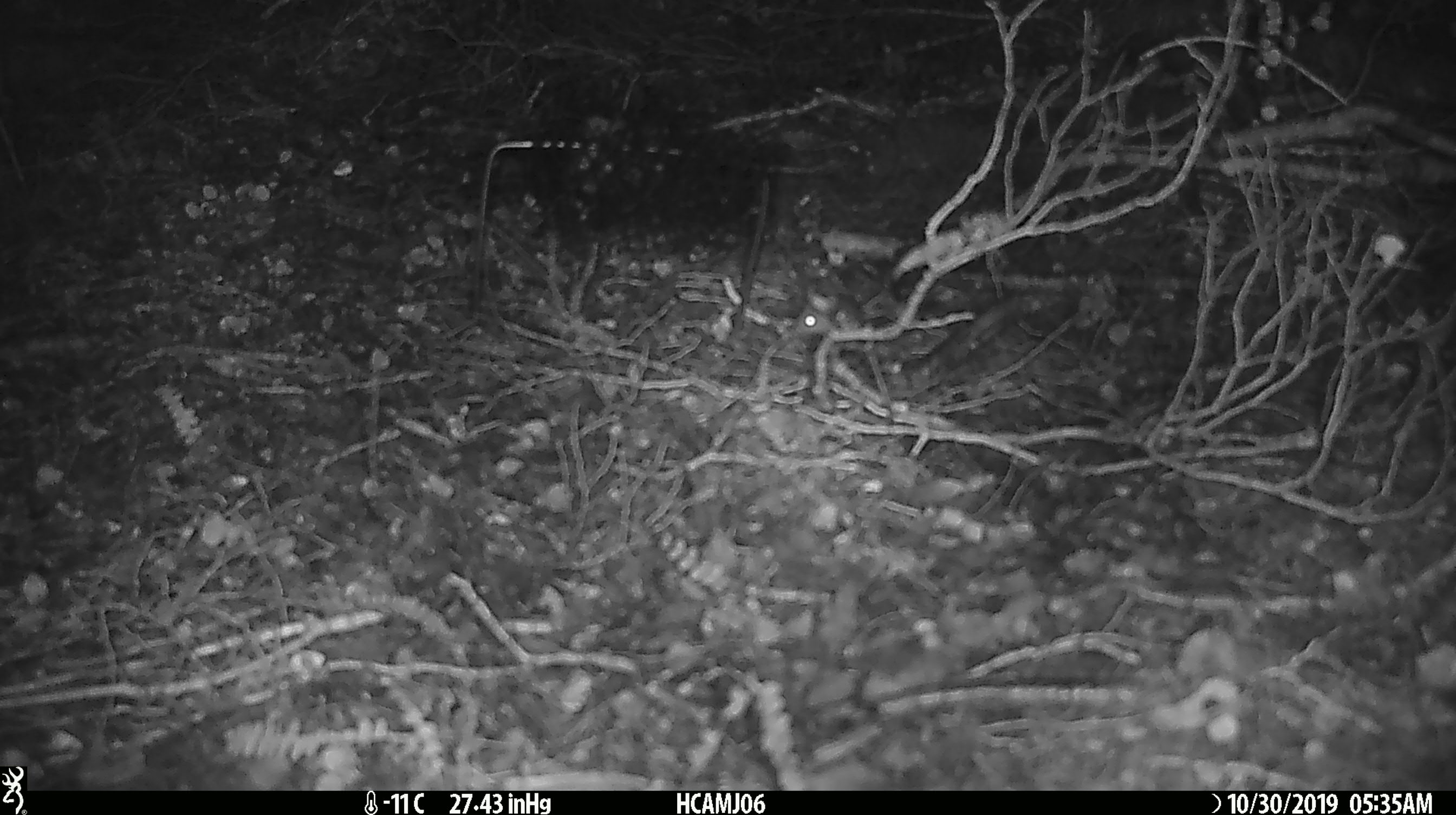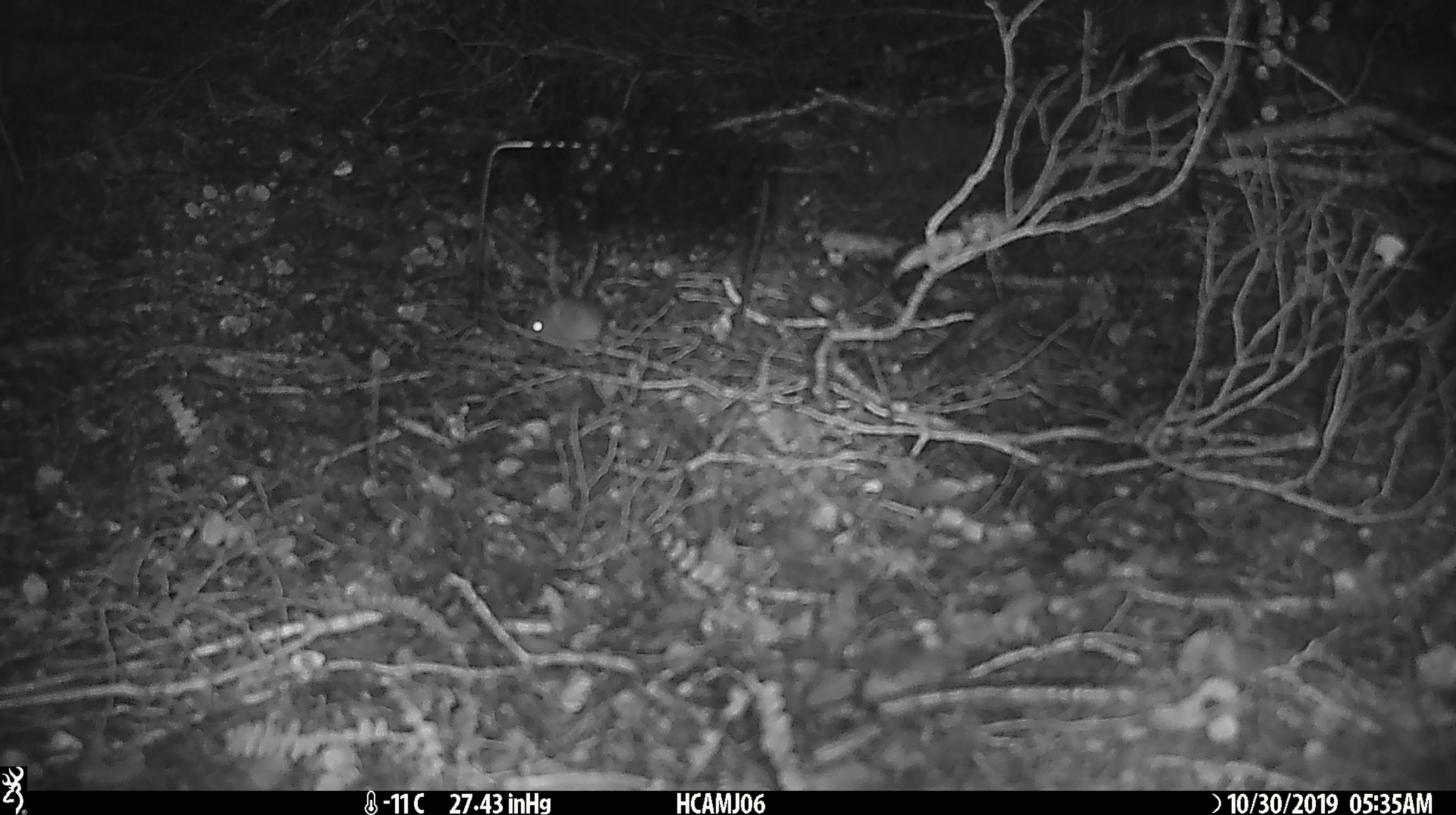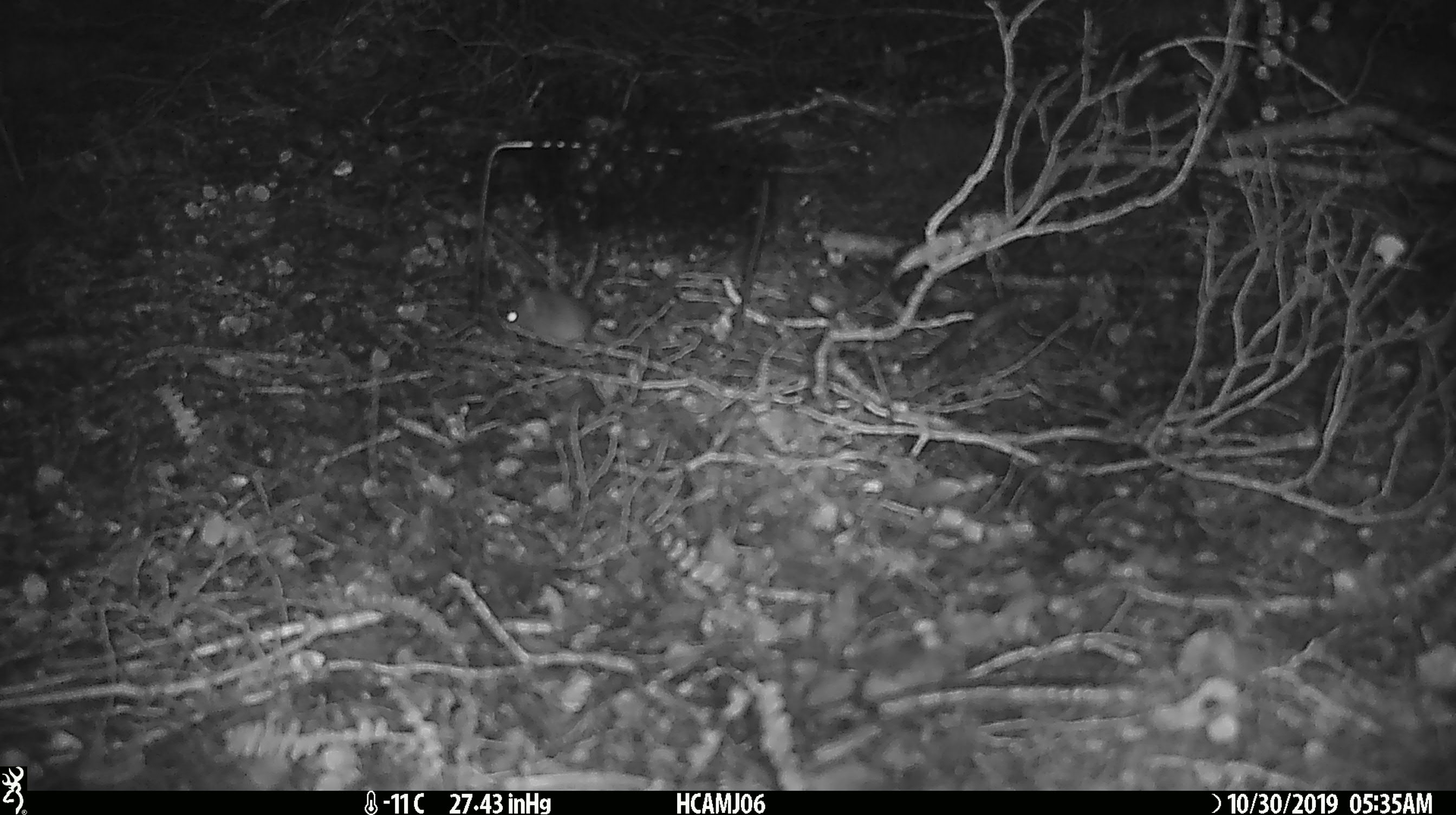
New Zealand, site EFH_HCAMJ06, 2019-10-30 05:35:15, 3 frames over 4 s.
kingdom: Animalia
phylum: Chordata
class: Mammalia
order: Rodentia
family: Muridae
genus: Mus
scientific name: Mus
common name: mouse